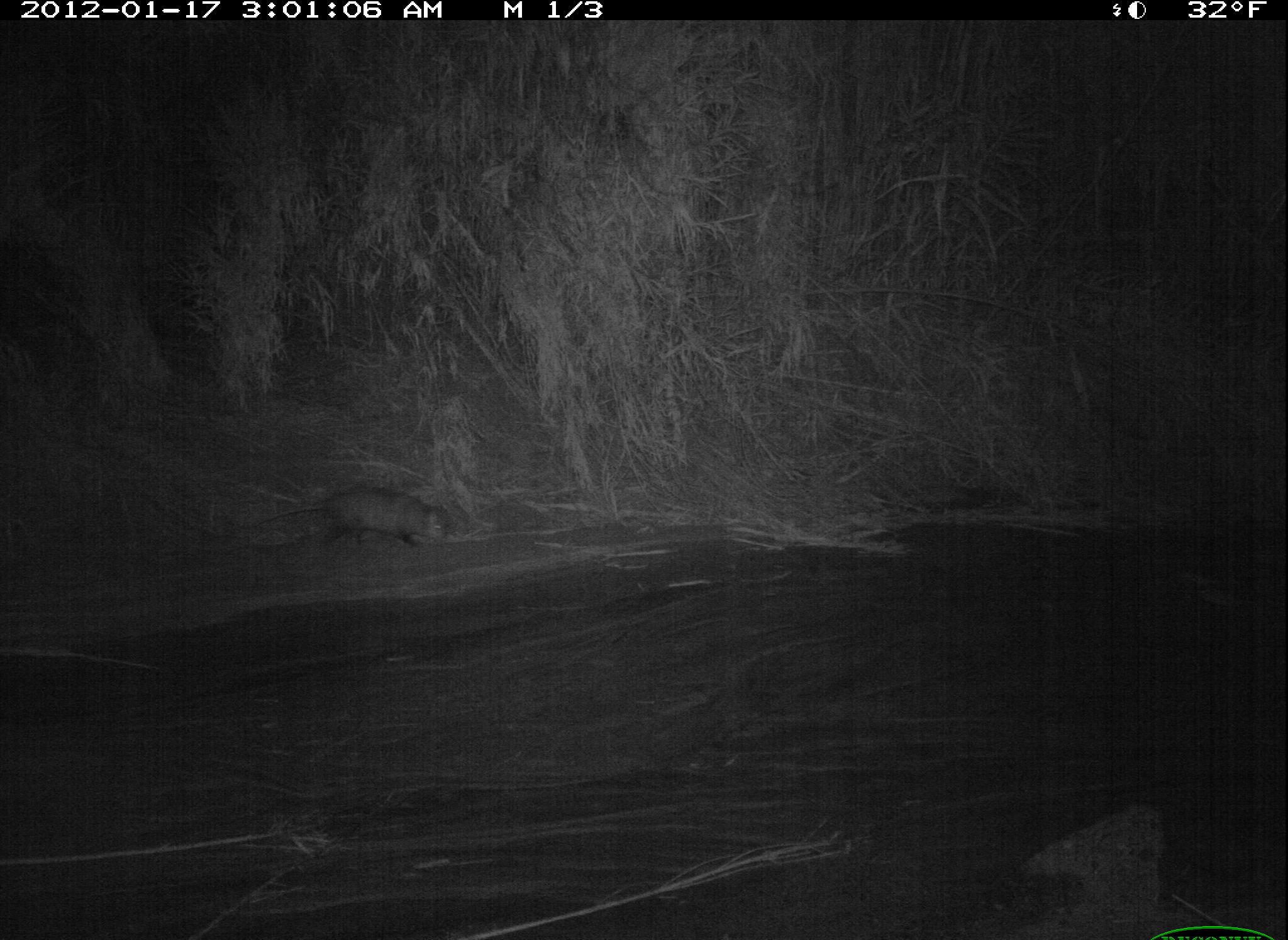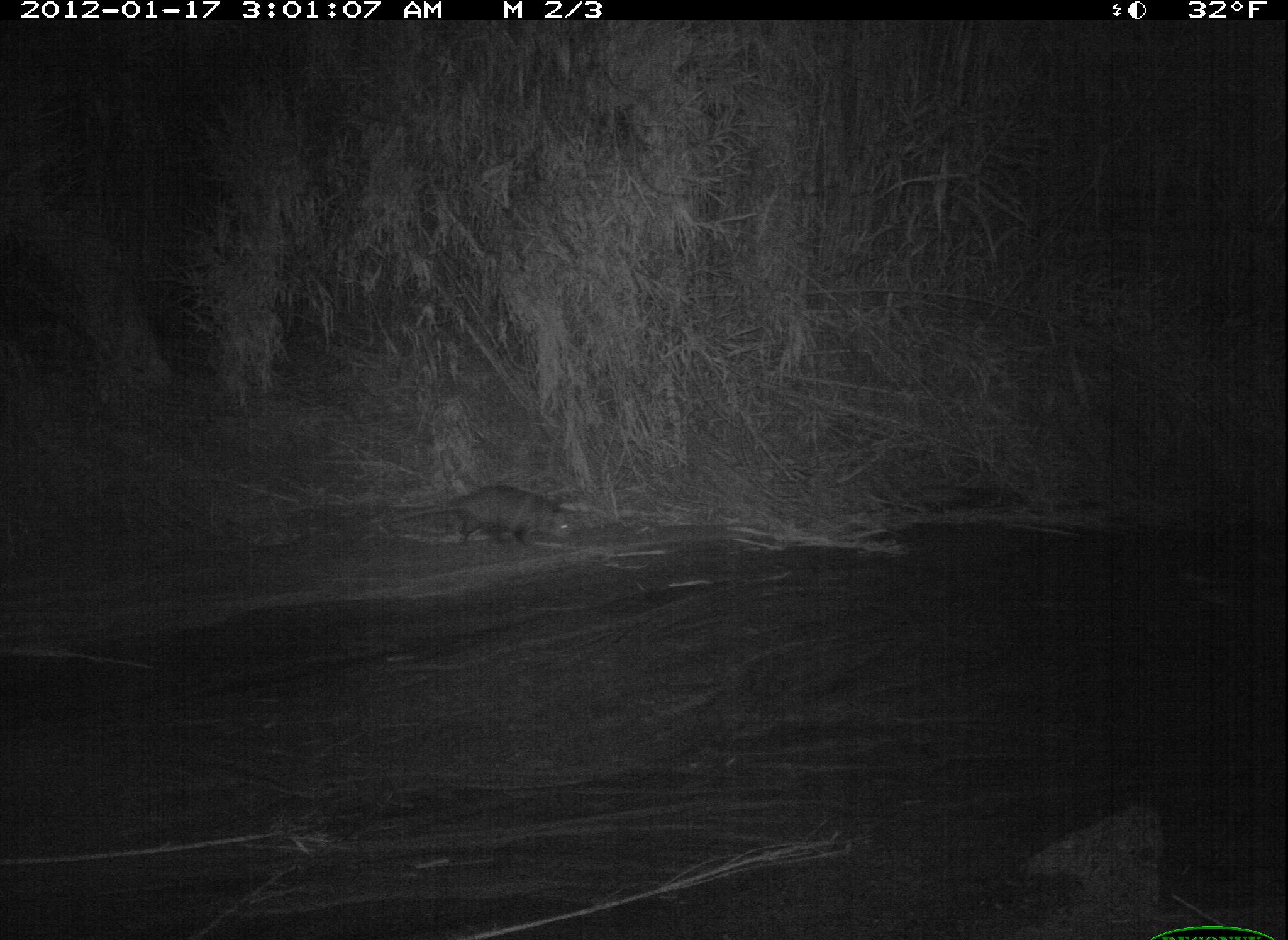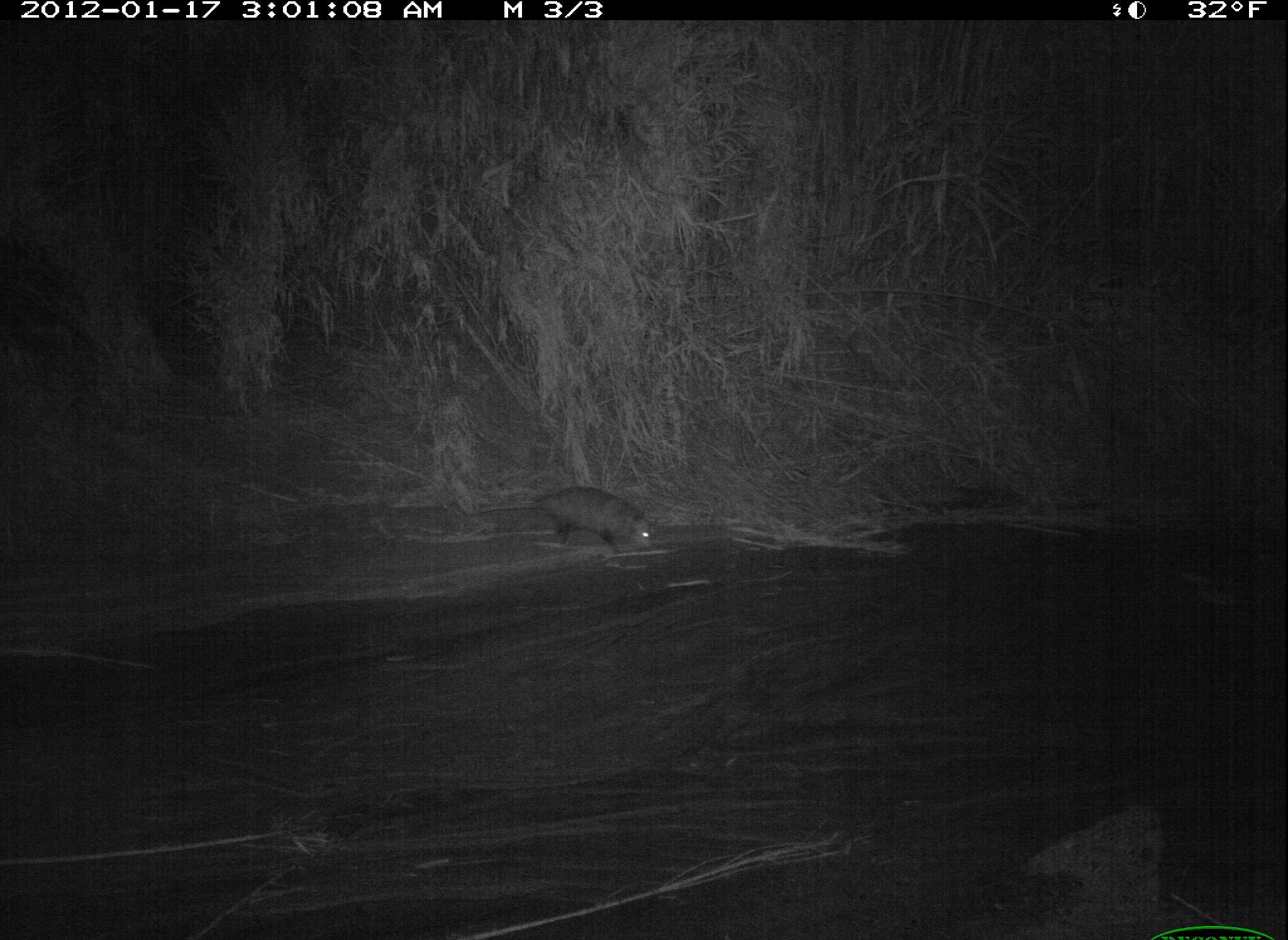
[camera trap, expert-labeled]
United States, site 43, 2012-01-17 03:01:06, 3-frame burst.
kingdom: Animalia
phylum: Chordata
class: Mammalia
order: Didelphimorphia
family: Didelphidae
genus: Didelphis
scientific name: Didelphis virginiana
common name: virginia opossum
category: opossum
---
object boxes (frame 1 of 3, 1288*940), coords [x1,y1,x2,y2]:
opossum: [238,464,473,577]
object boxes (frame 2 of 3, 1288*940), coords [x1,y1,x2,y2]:
opossum: [378,475,591,561]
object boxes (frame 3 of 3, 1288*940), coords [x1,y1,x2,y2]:
opossum: [480,467,681,583]